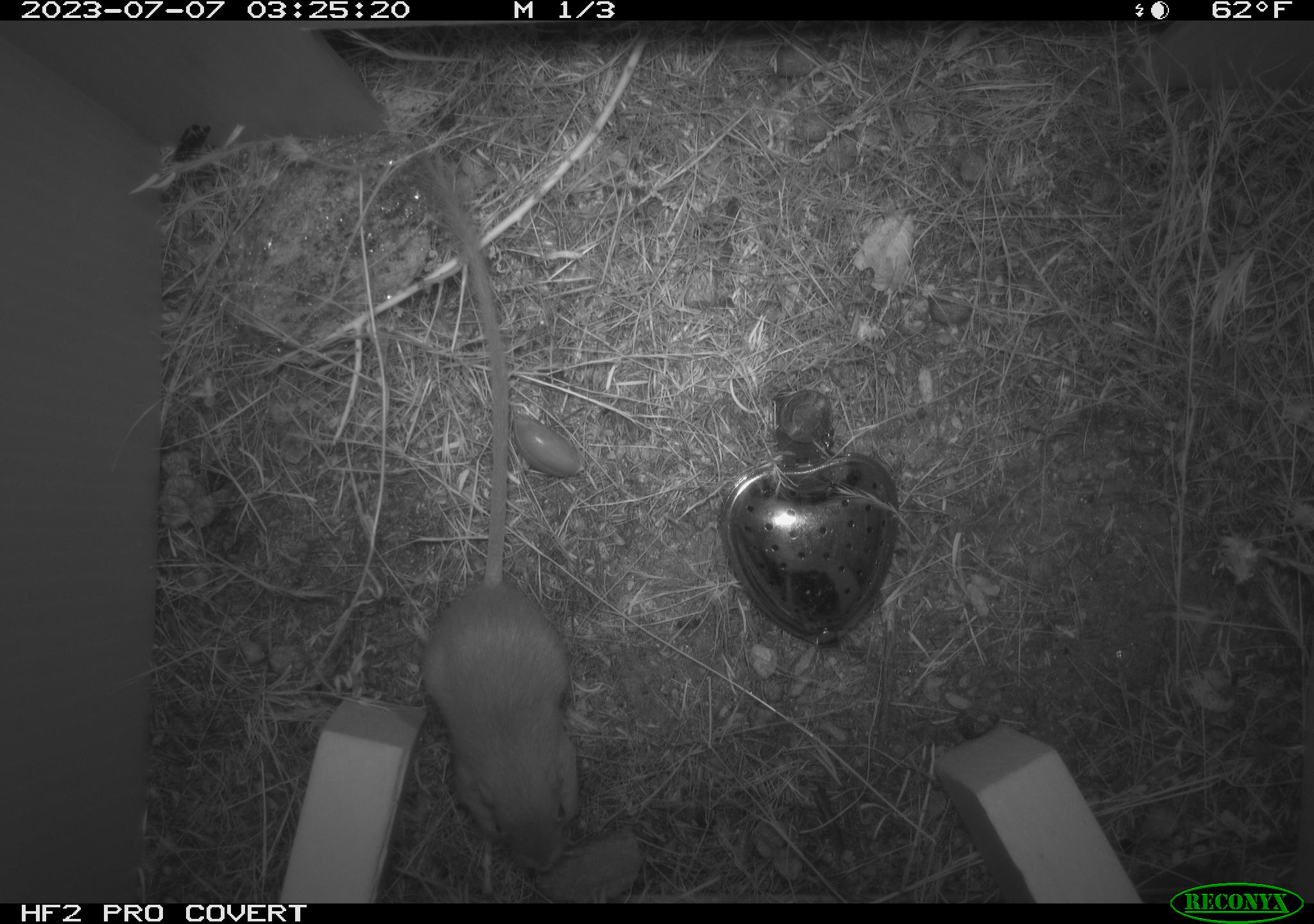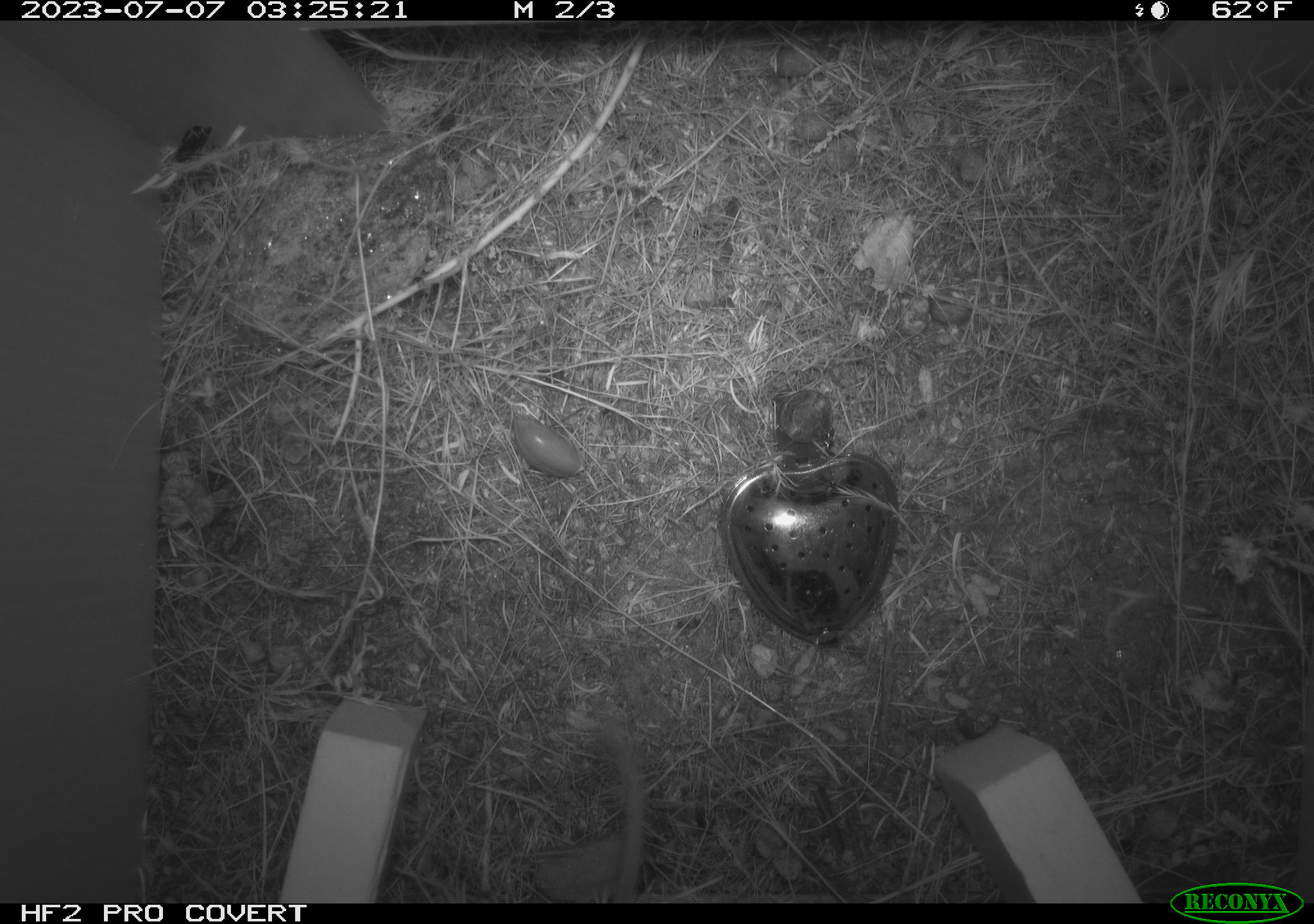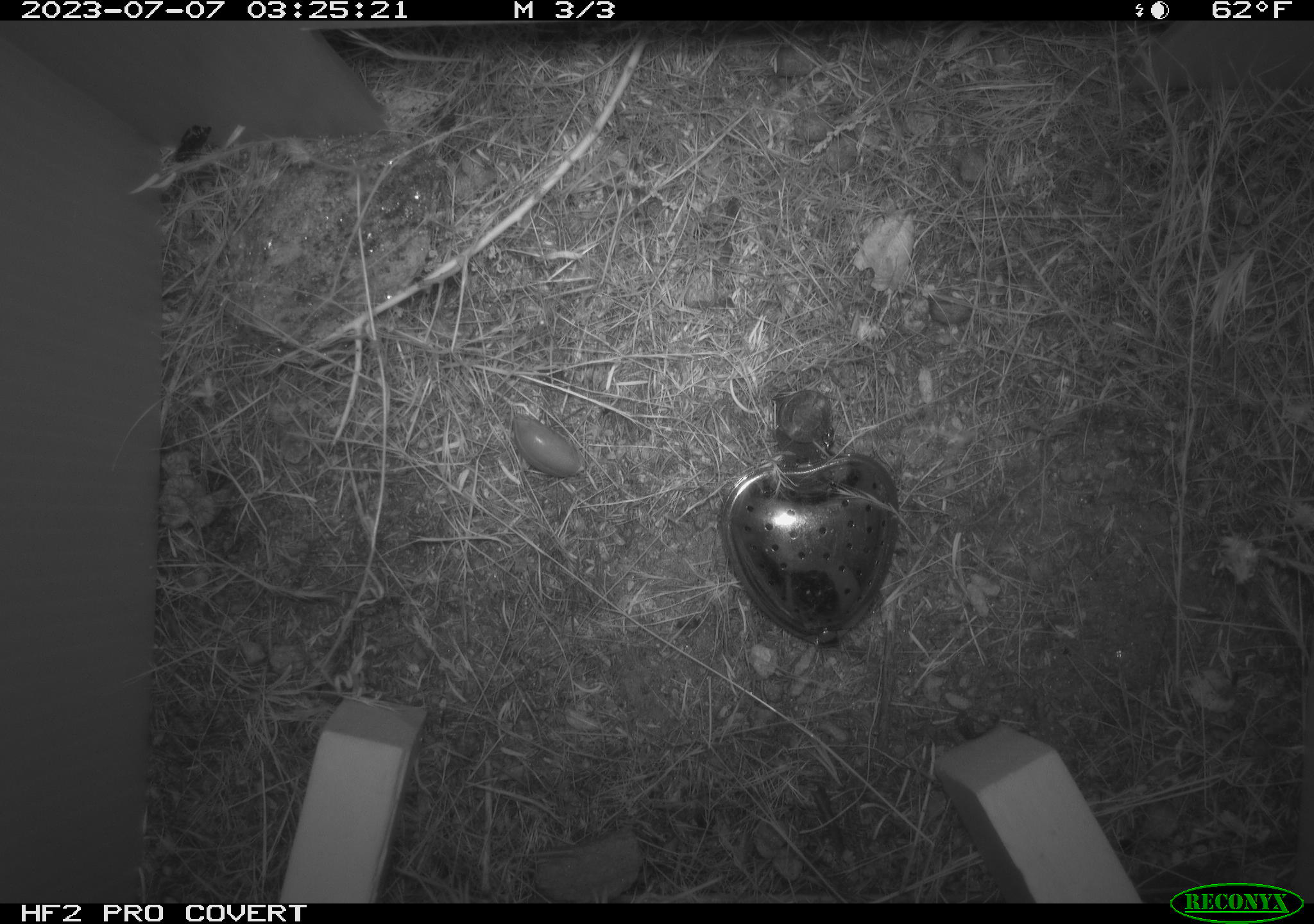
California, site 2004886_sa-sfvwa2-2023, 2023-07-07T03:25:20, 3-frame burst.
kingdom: Animalia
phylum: Chordata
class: Mammalia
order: Rodentia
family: Heteromyidae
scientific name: Heteromyidae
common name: kangaroo rats and pocket mice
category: heteromyidae family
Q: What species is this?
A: Heteromyidae family (kangaroo rats and pocket mice) (Heteromyidae).